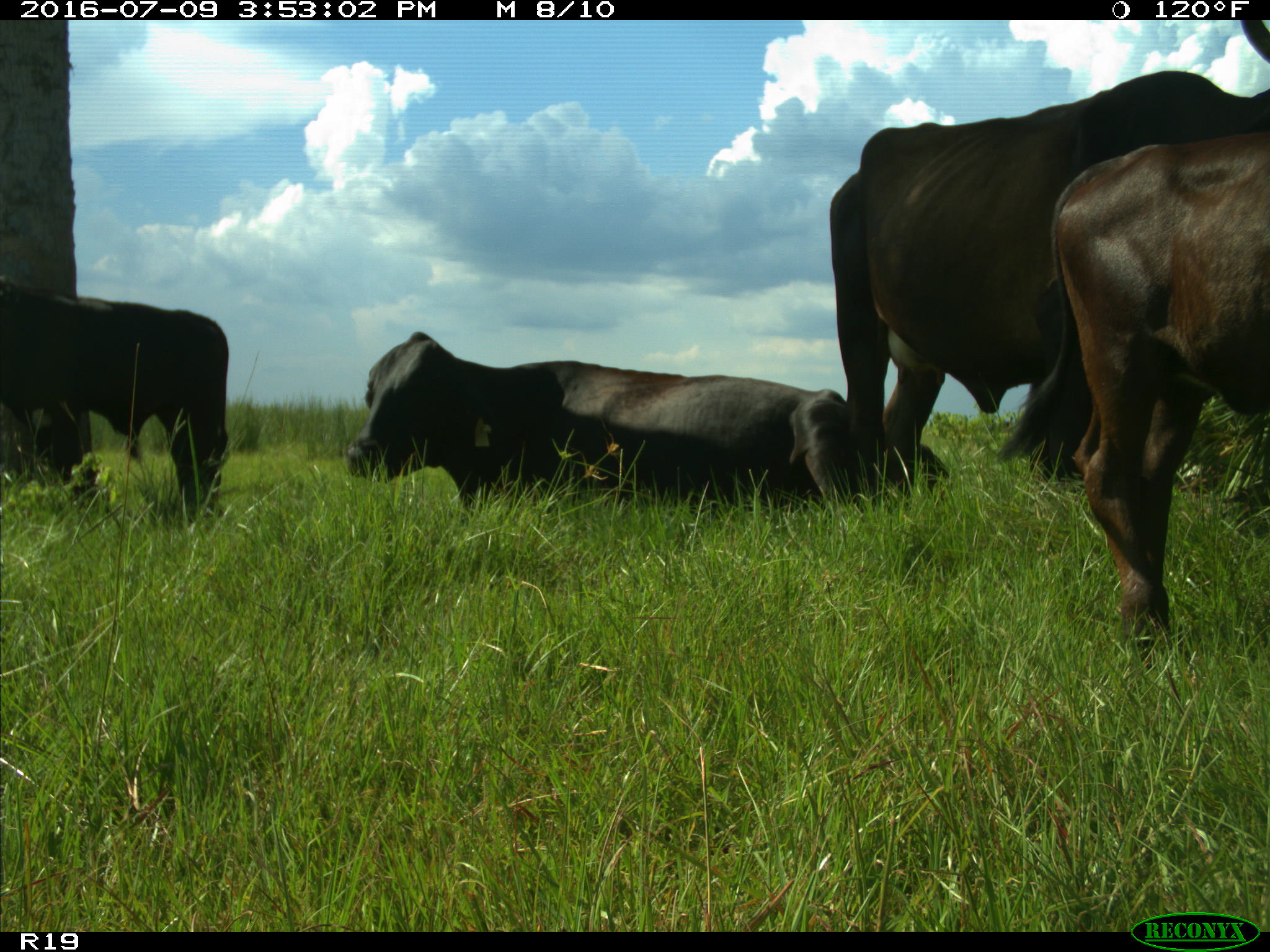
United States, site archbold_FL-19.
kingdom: Animalia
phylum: Chordata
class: Mammalia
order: Artiodactyla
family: Bovidae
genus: Bos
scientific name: Bos taurus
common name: domestic cow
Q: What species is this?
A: Bos taurus (domestic cow).